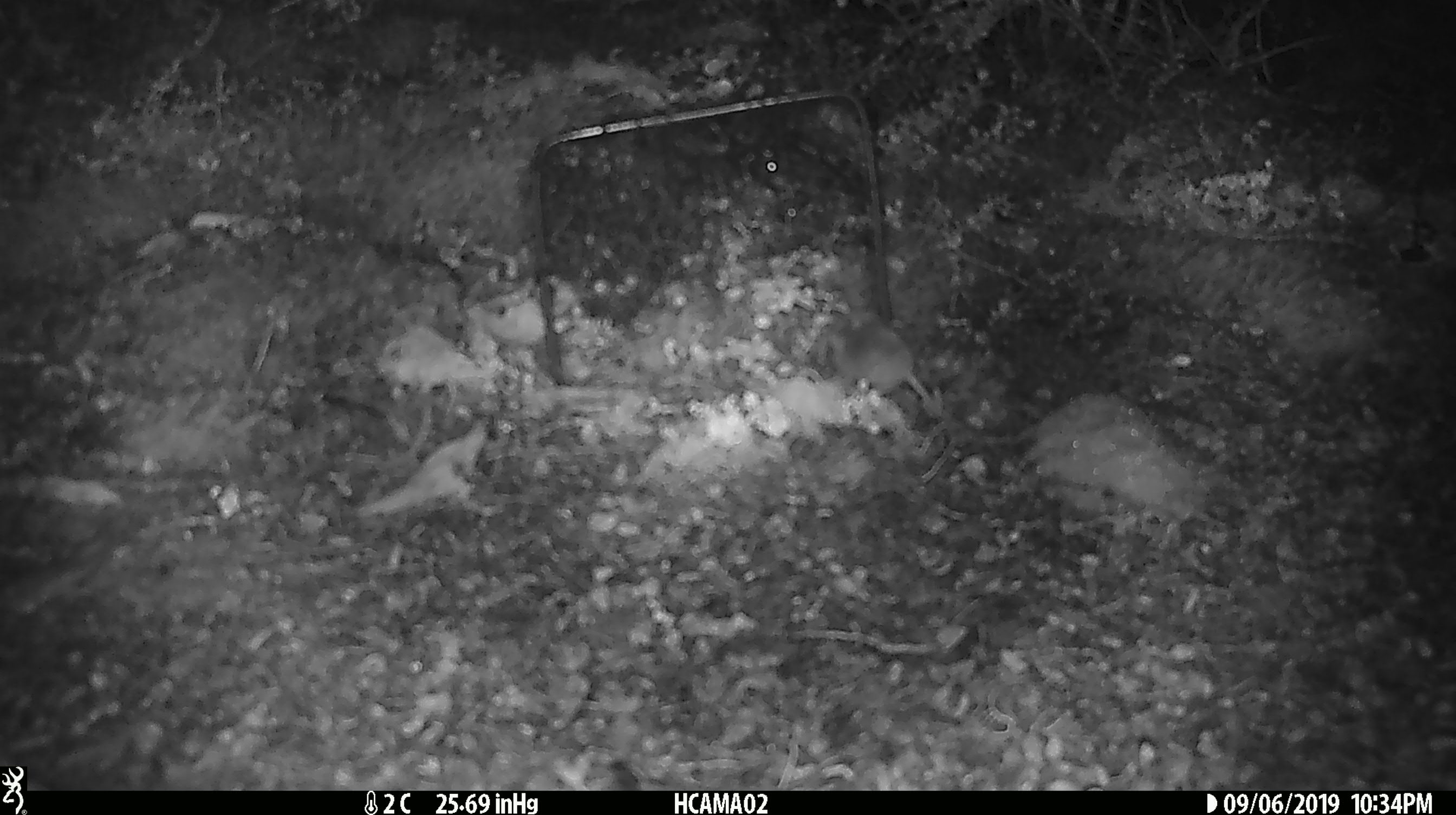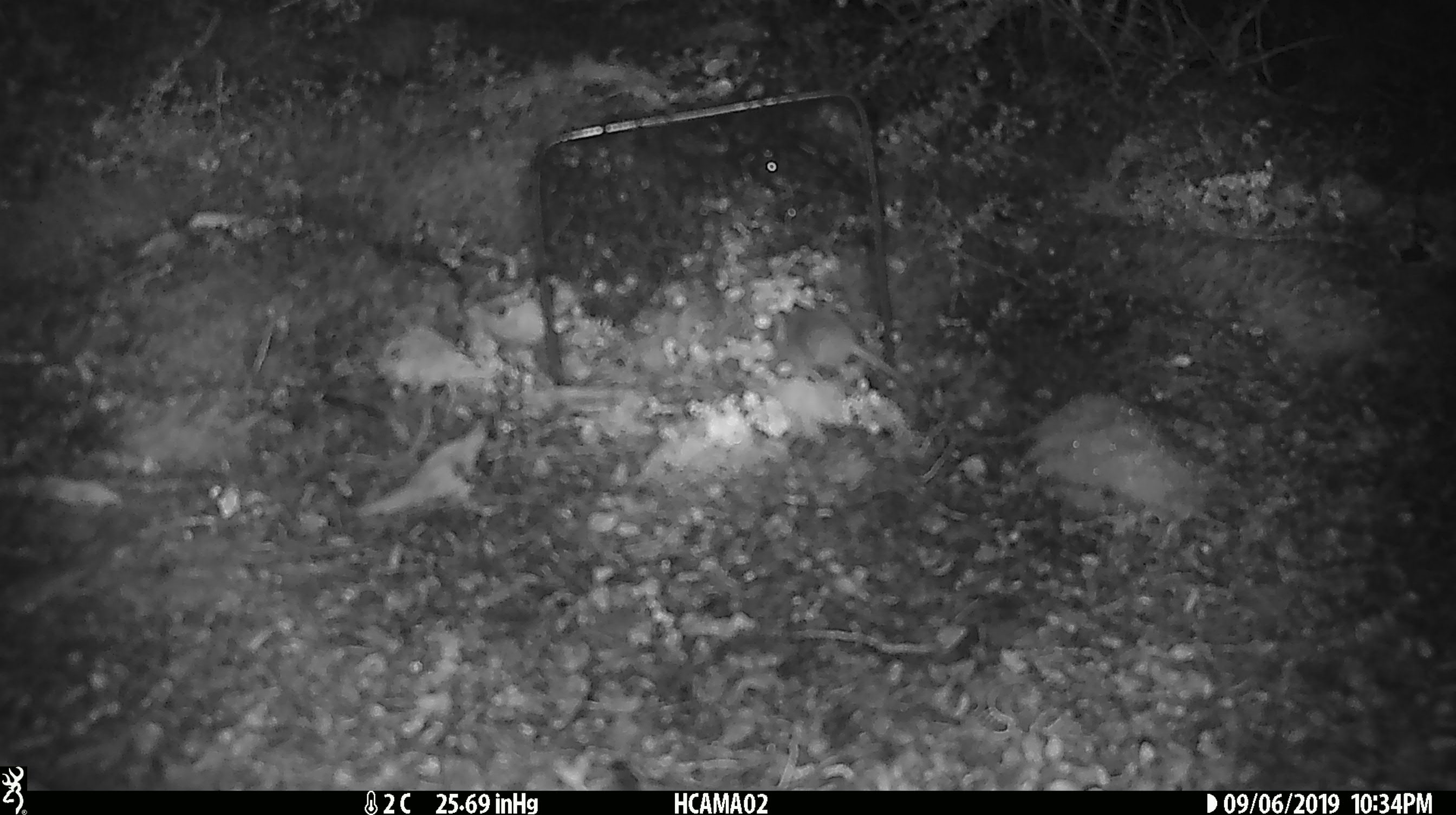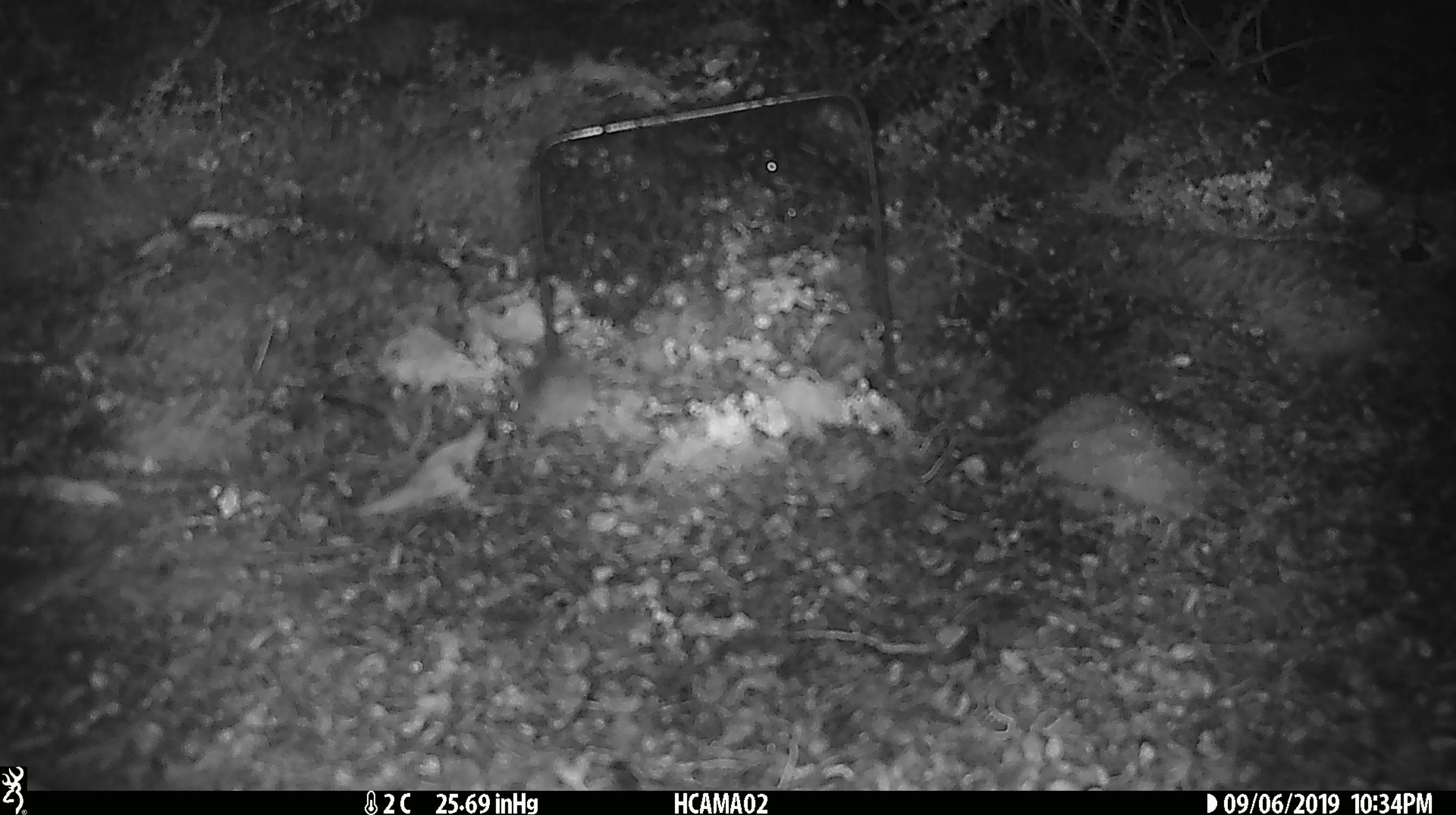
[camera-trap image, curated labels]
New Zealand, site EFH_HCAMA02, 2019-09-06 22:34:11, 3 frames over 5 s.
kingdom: Animalia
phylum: Chordata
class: Mammalia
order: Rodentia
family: Muridae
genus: Mus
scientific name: Mus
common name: mouse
Mouse (Mus).